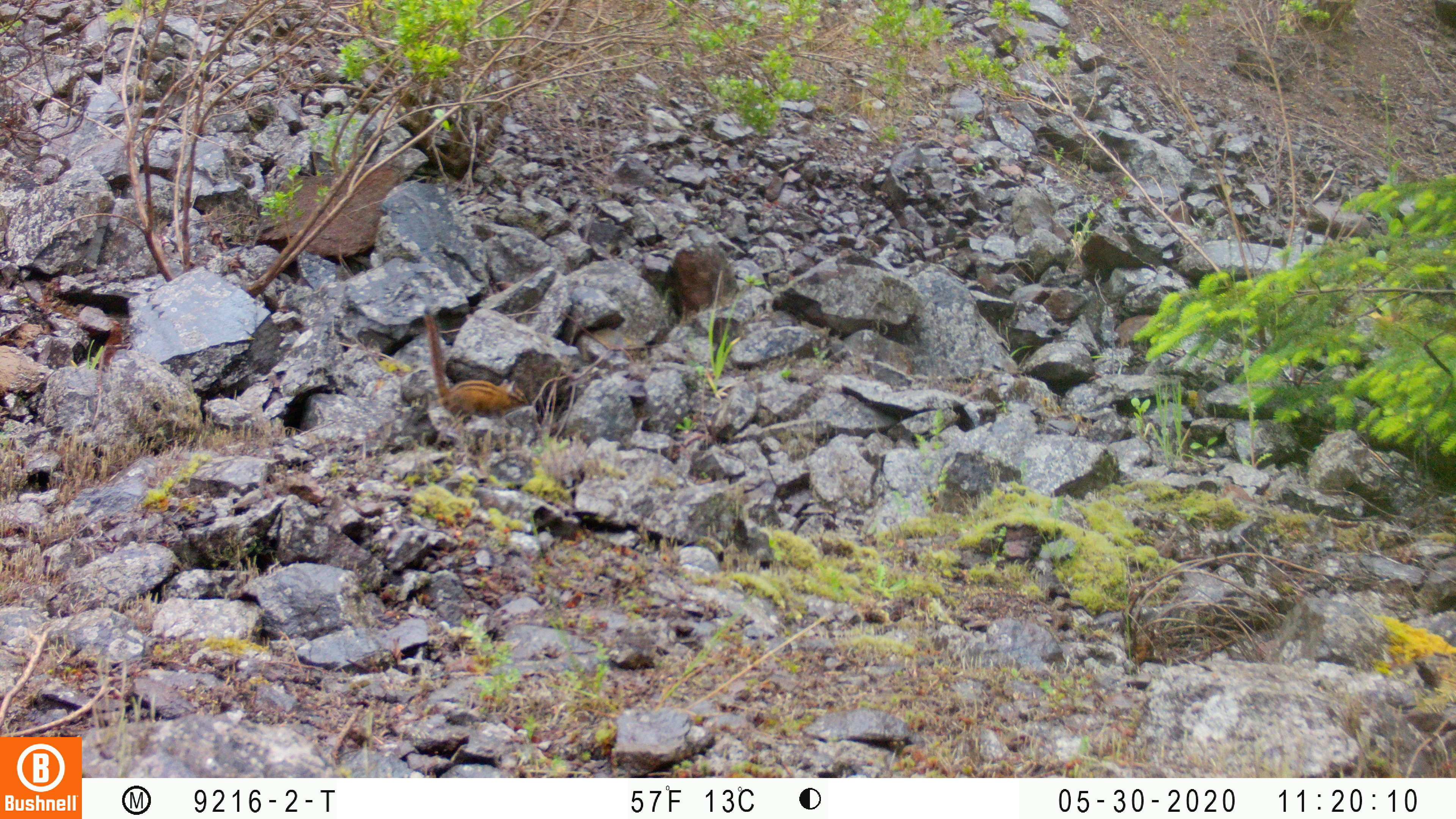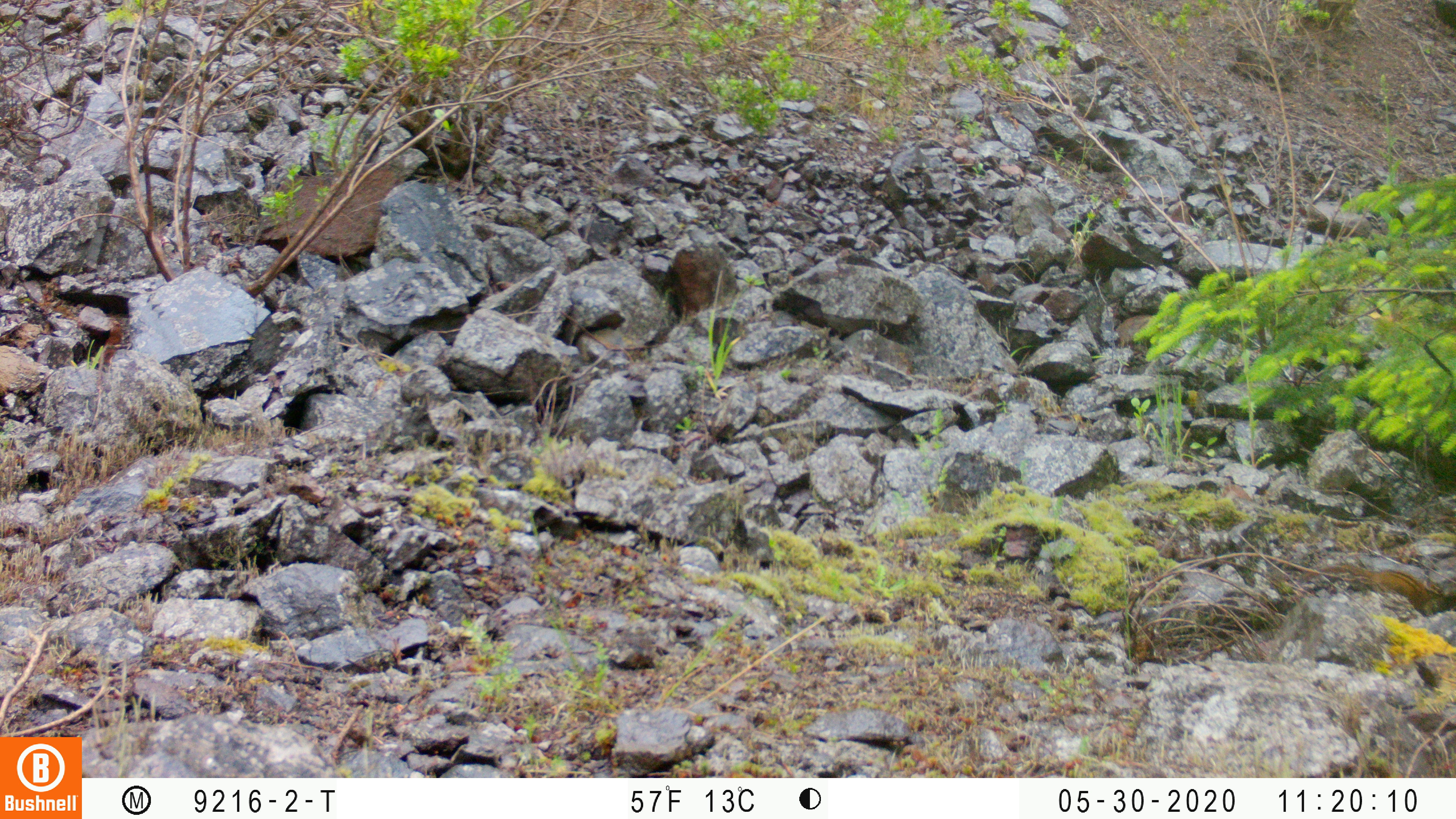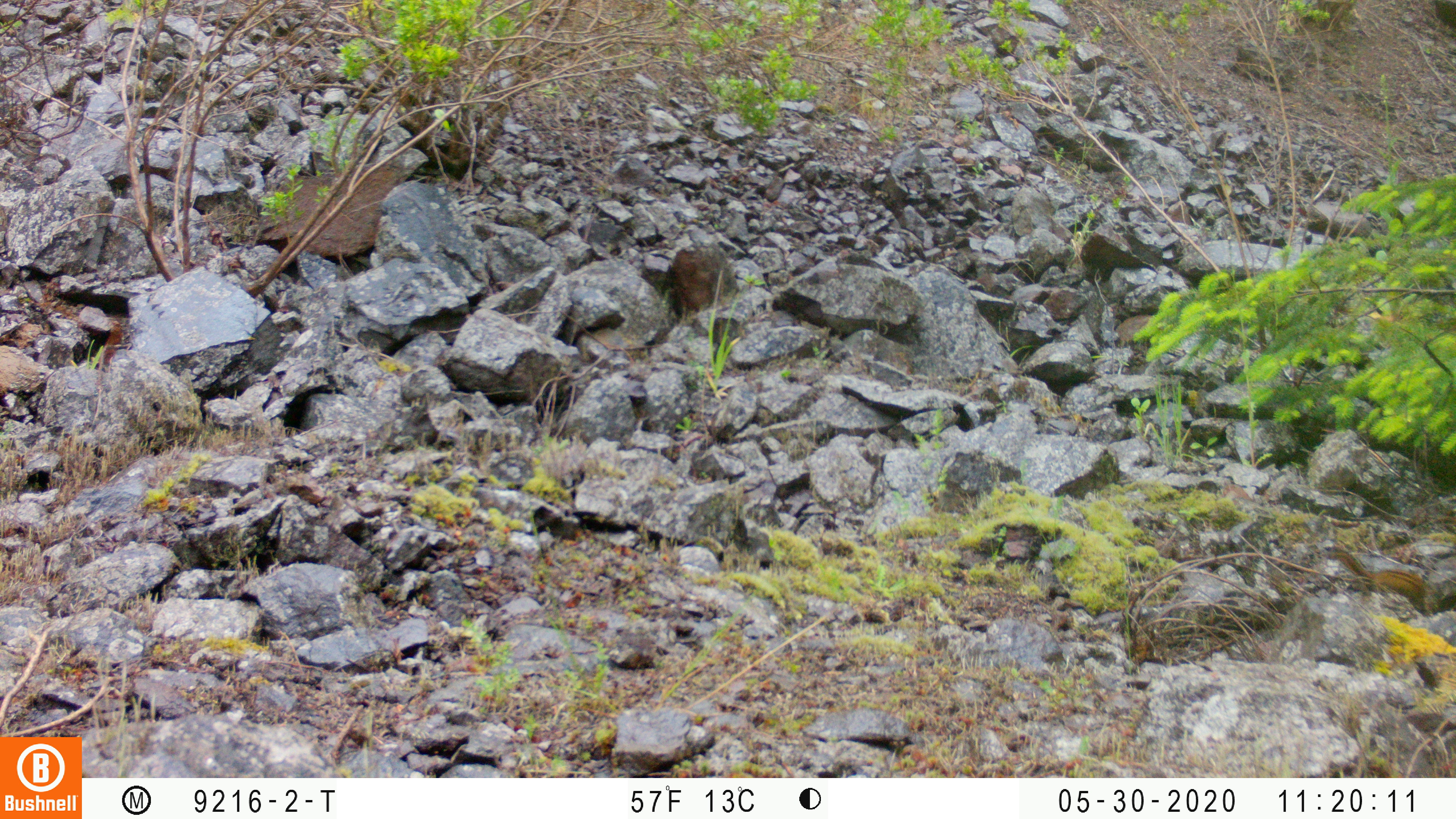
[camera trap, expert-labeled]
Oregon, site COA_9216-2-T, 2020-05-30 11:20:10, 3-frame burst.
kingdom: Animalia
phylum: Chordata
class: Mammalia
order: Rodentia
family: Sciuridae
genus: Neotamias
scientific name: Neotamias townsendii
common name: townsend's chipmunk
Townsend's chipmunk (Neotamias townsendii).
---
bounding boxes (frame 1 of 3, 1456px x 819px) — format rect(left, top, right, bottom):
townsend's chipmunk: rect(418, 302, 530, 423)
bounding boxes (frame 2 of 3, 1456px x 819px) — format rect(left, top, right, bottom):
townsend's chipmunk: rect(1296, 556, 1446, 618)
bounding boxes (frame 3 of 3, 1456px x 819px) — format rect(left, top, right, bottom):
townsend's chipmunk: rect(1320, 546, 1431, 622)